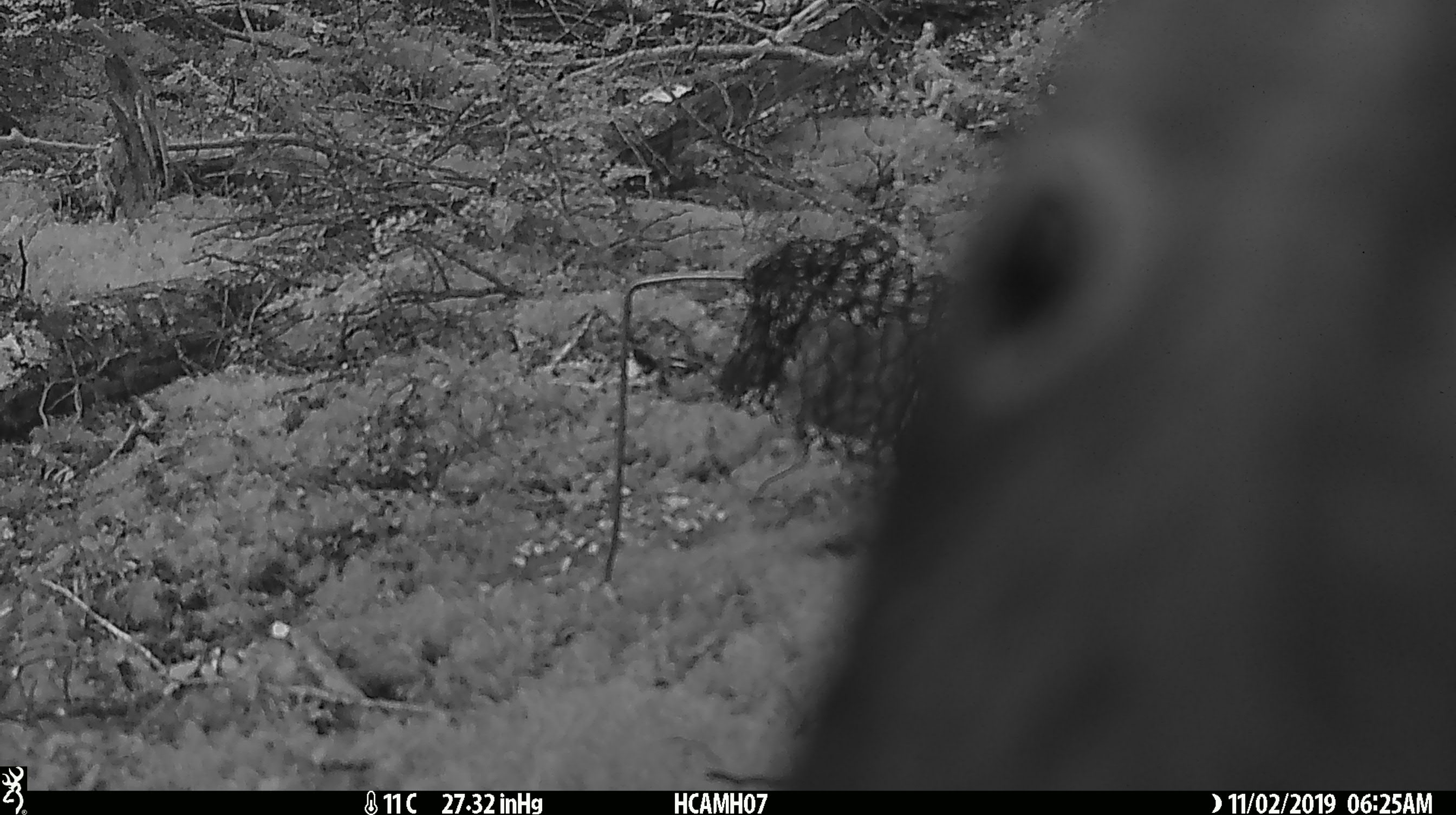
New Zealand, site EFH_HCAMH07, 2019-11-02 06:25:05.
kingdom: Animalia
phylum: Chordata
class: Aves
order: Psittaciformes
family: Strigopidae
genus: Nestor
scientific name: Nestor notabilis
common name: kea